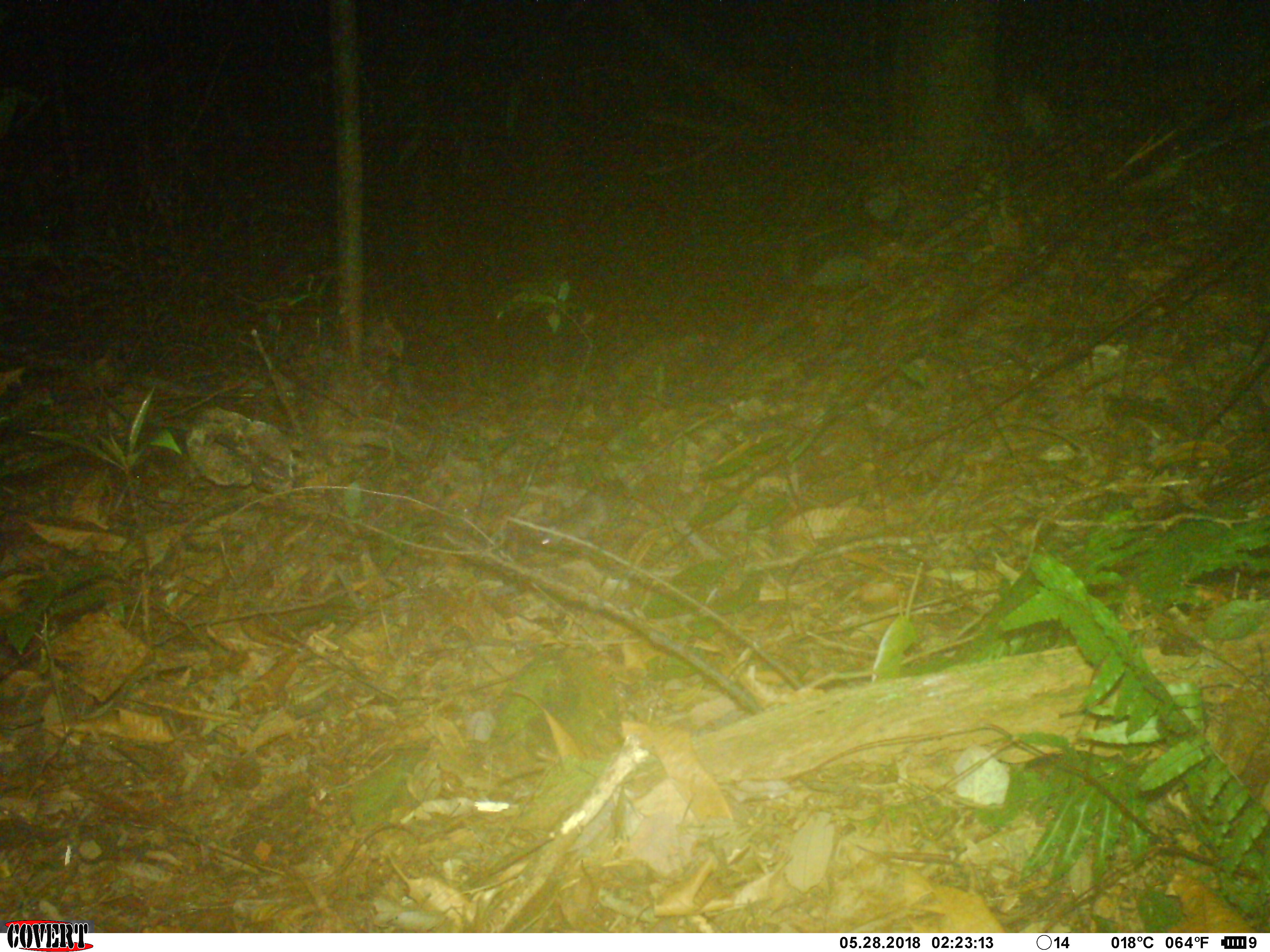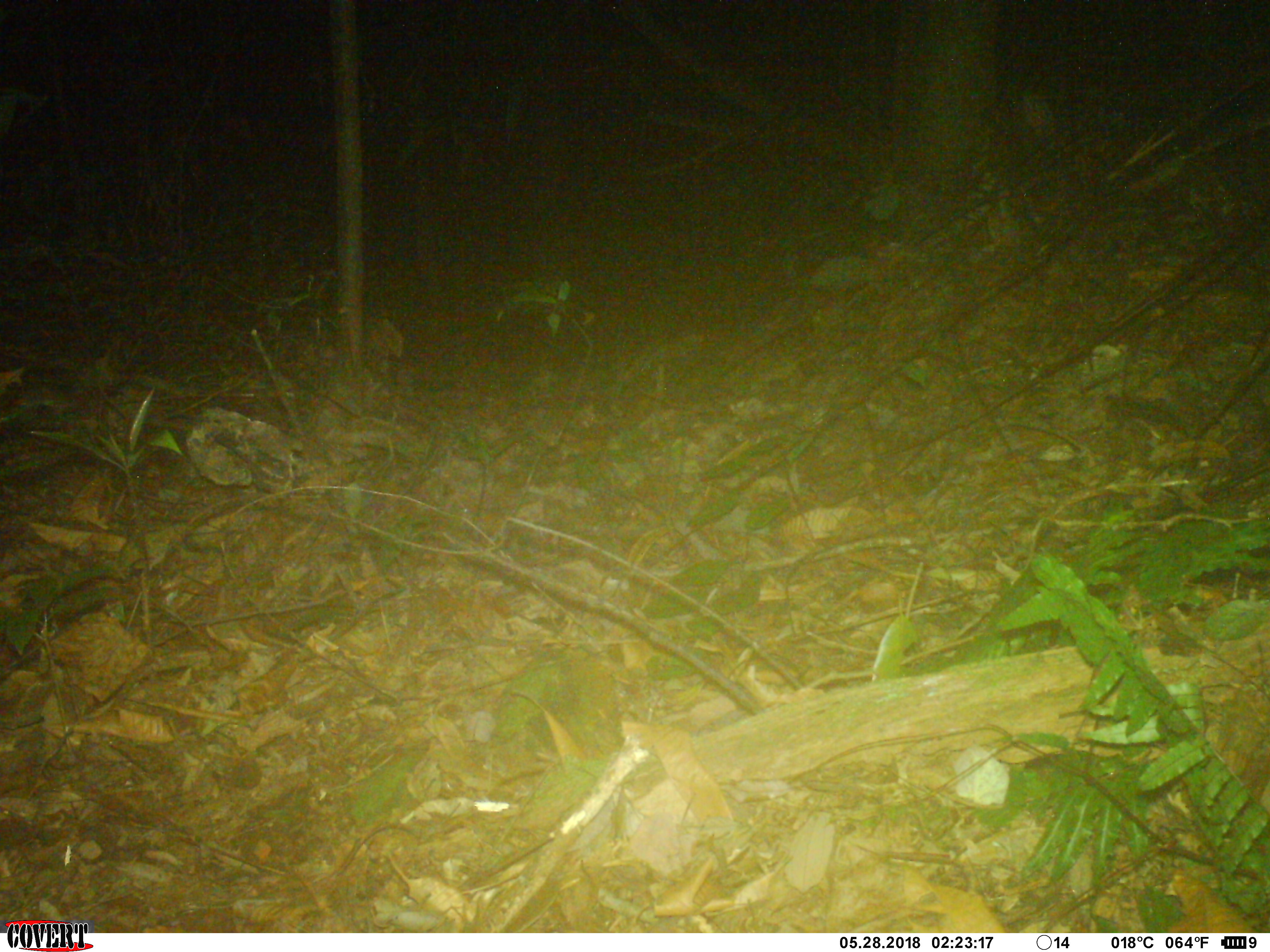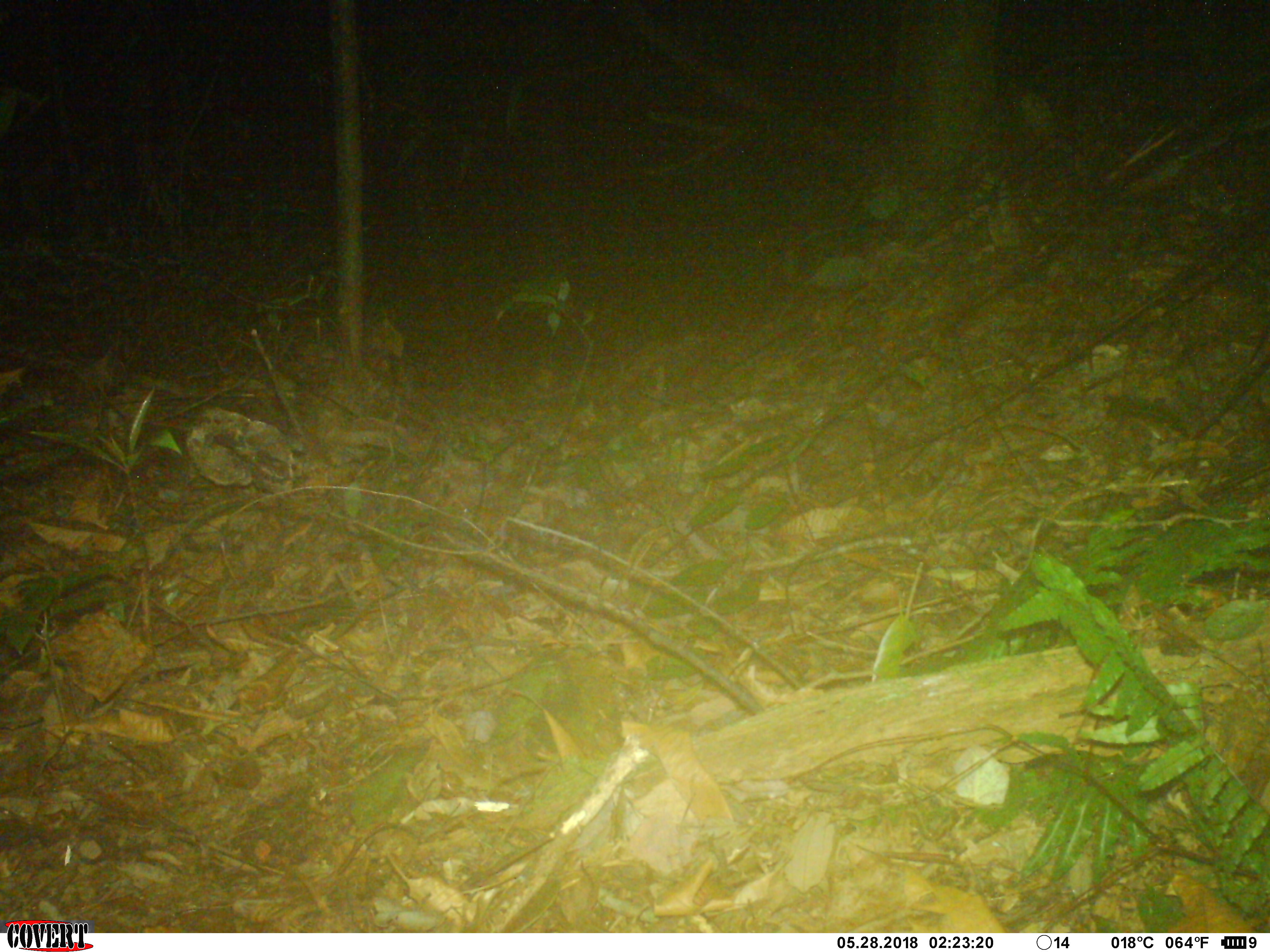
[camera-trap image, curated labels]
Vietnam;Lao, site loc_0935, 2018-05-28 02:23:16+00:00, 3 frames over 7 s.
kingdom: Animalia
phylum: Chordata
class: Mammalia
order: Rodentia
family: Muridae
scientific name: Muridae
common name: old-world mice and rats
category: unidentified murid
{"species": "unidentified murid (old-world mice and rats) (Muridae)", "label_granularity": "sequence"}